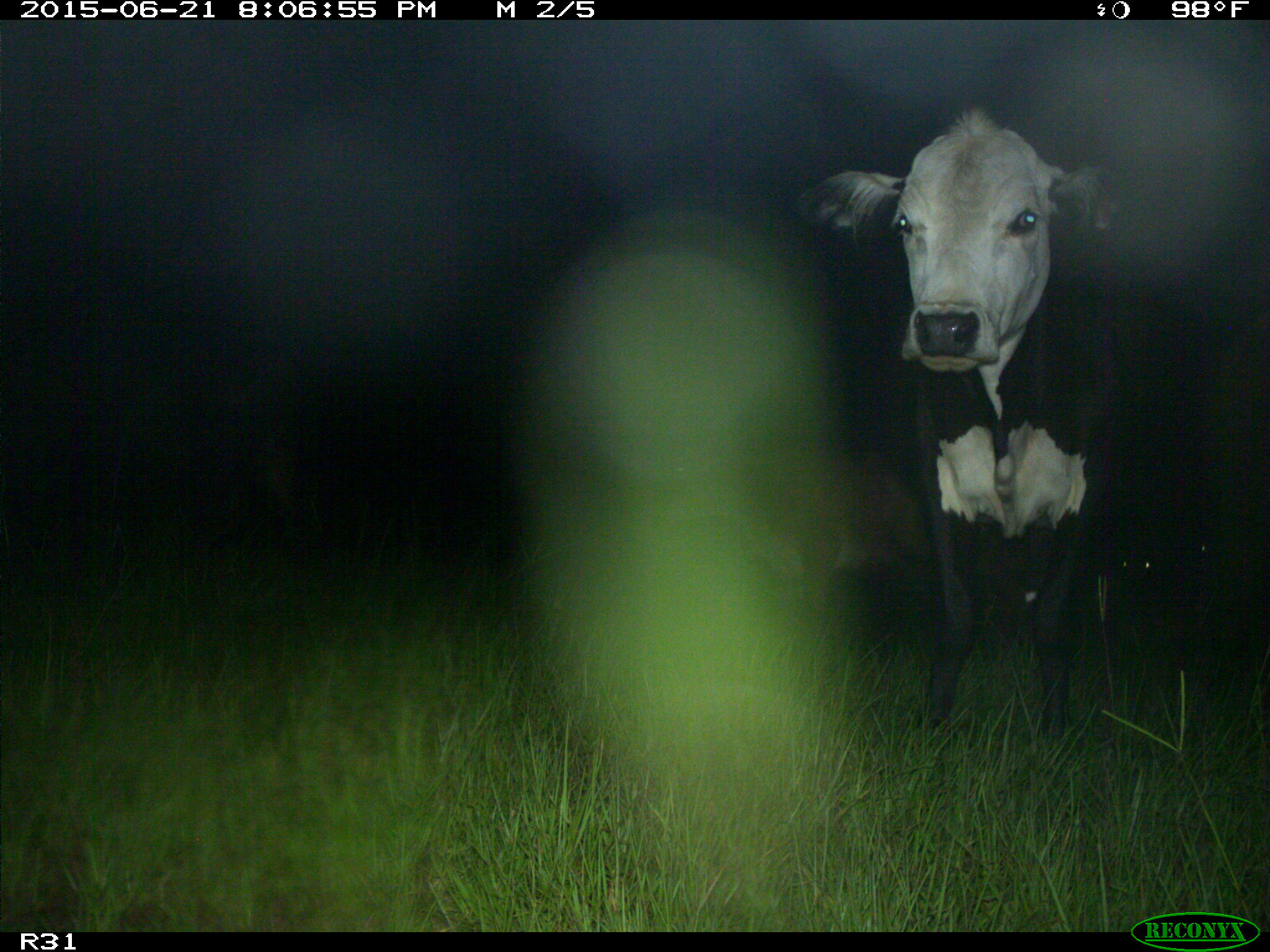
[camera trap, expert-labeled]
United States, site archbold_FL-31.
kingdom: Animalia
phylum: Chordata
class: Mammalia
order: Artiodactyla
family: Bovidae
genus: Bos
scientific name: Bos taurus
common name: domestic cow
Bos taurus (domestic cow).